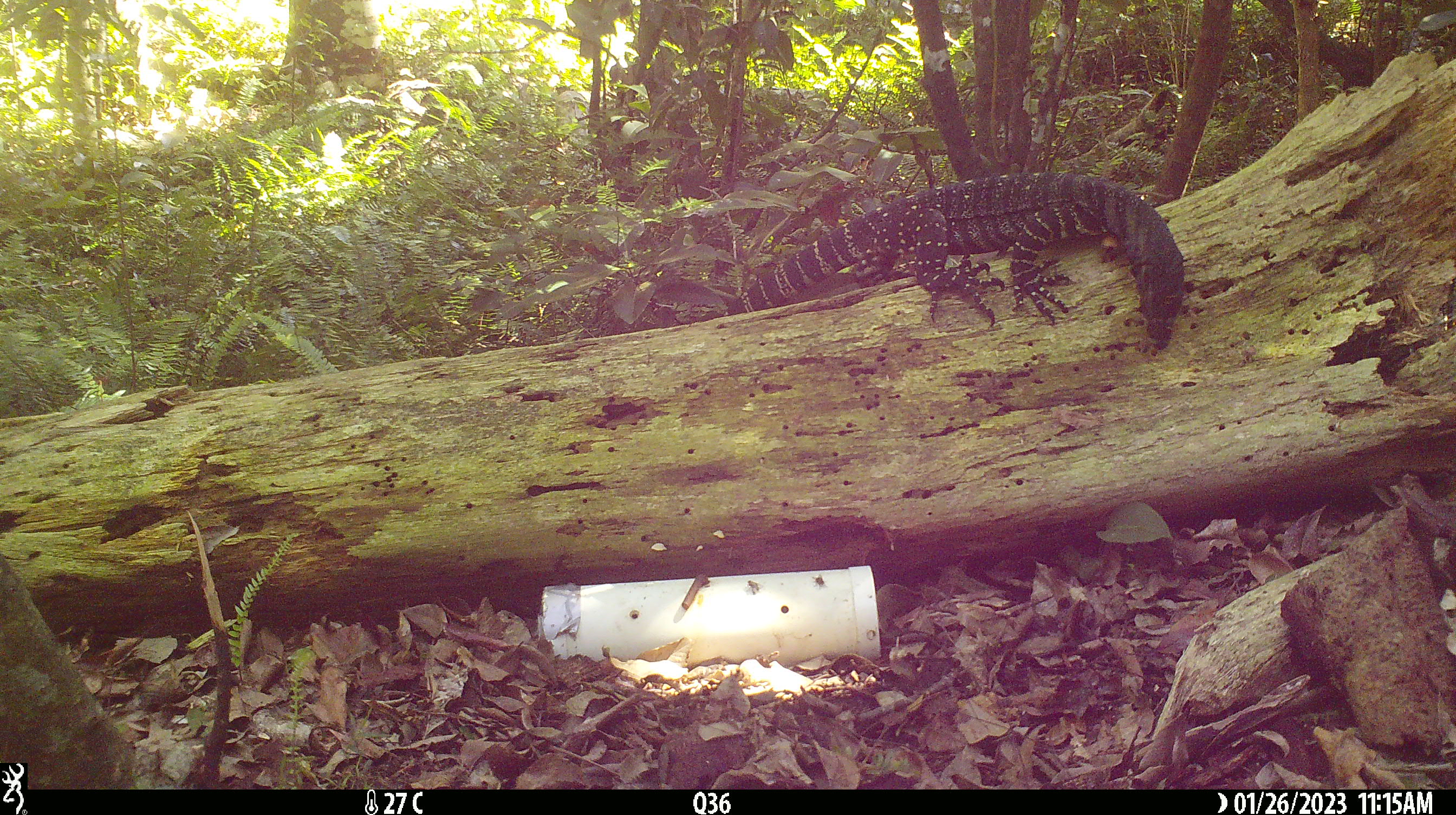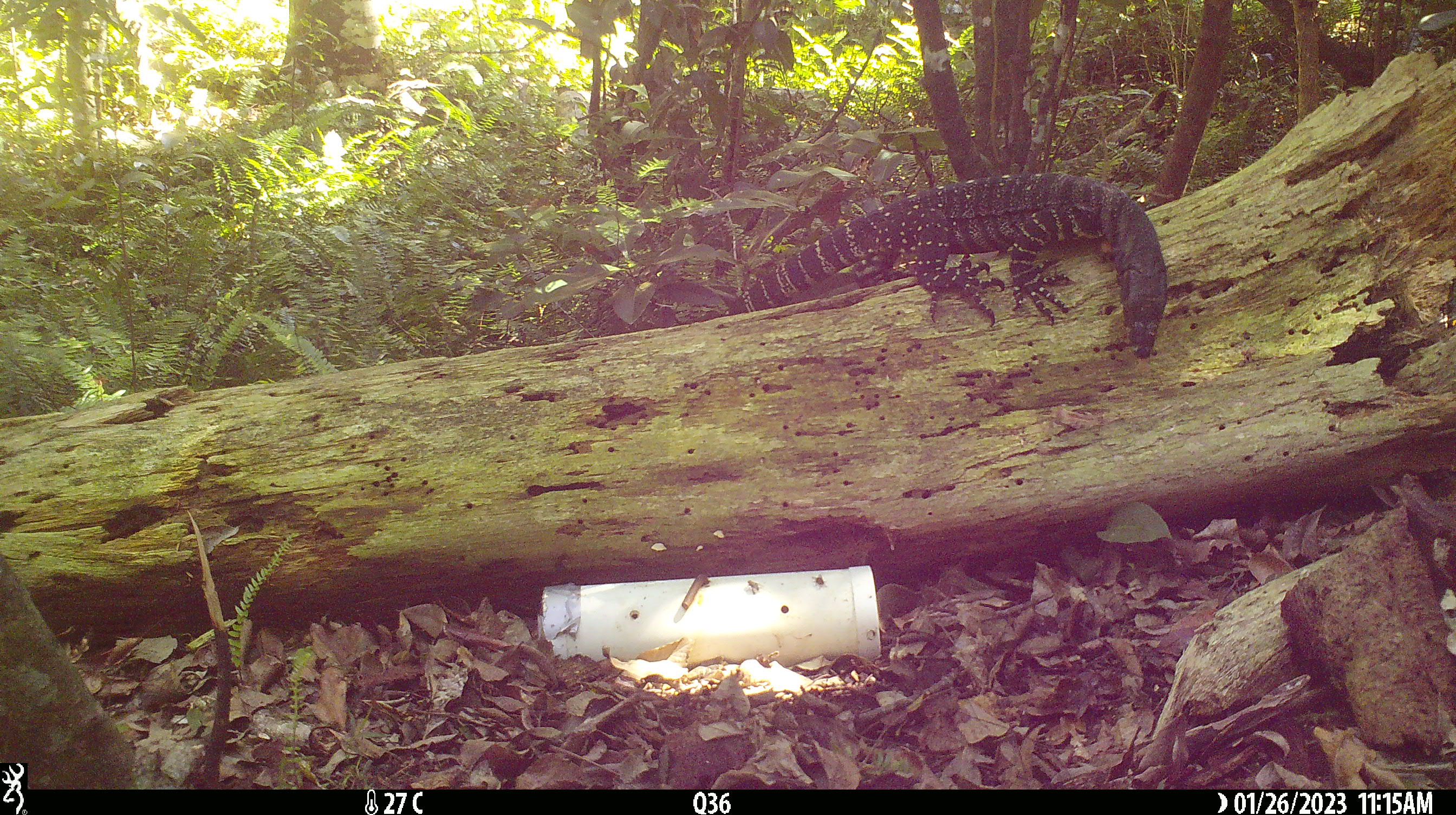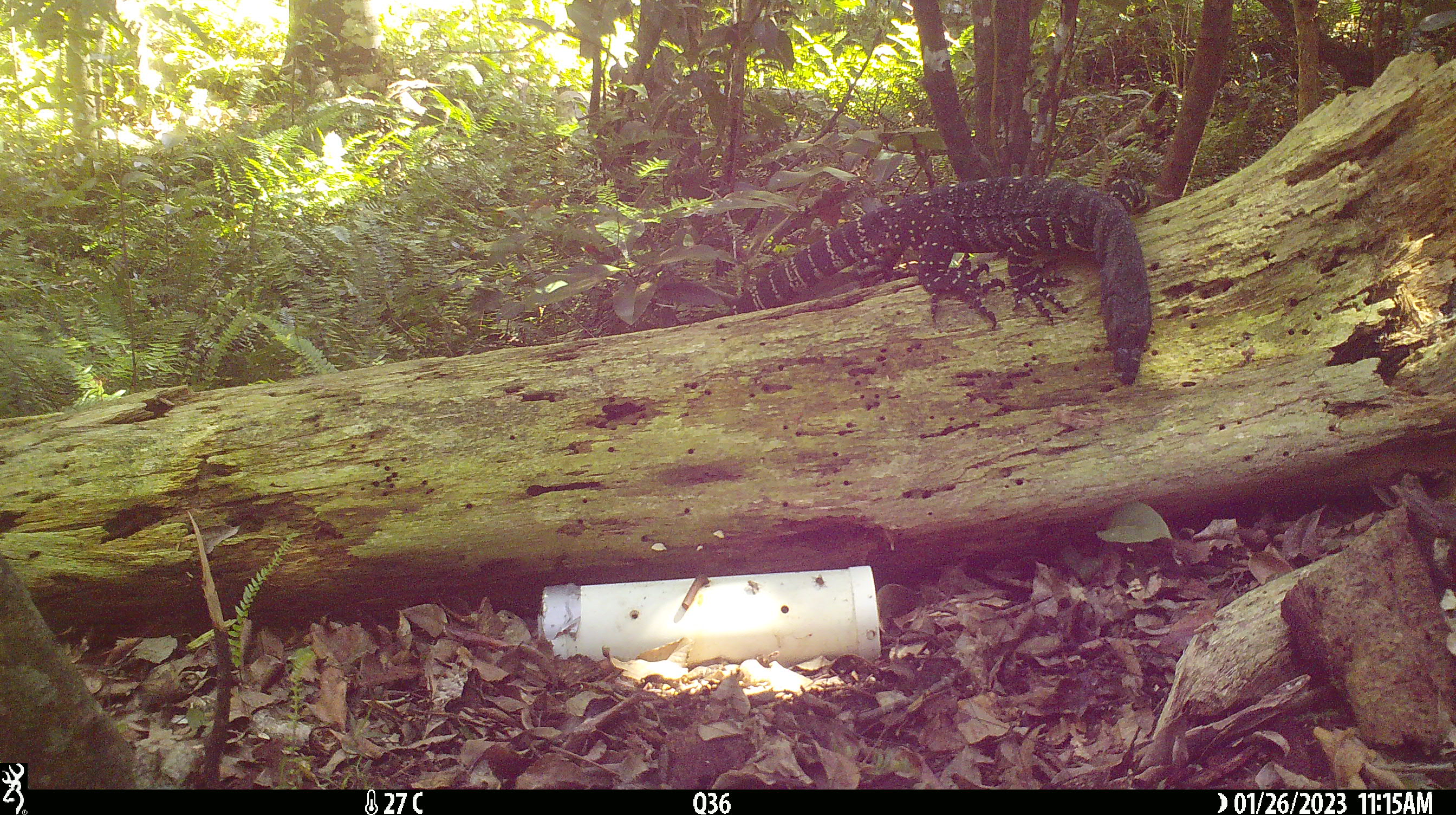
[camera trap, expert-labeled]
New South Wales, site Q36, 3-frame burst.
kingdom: Animalia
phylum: Chordata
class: Reptilia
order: Squamata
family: Varanidae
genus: Varanus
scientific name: Varanus varius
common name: lace monitor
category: goanna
Goanna (lace monitor) (Varanus varius).